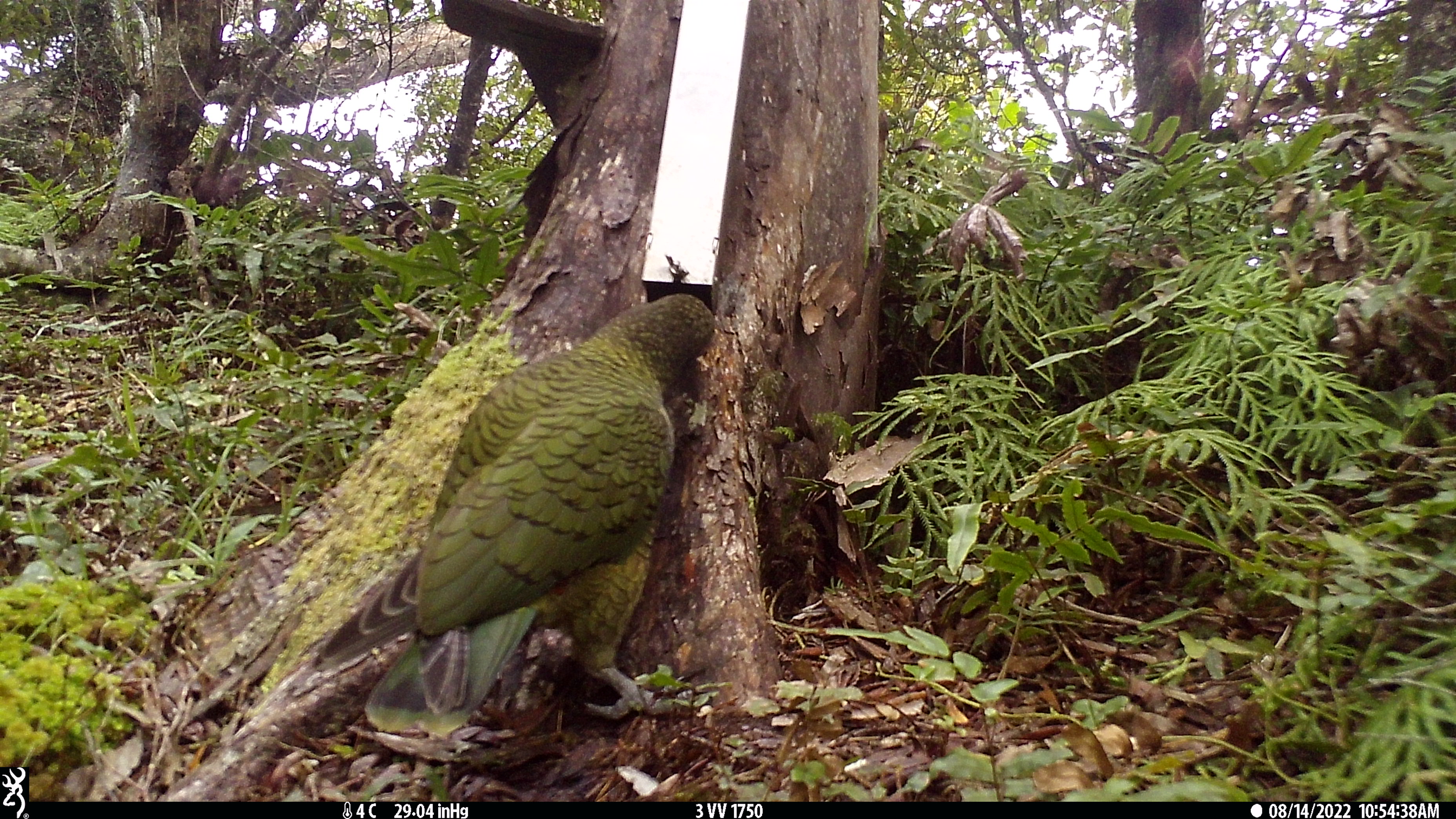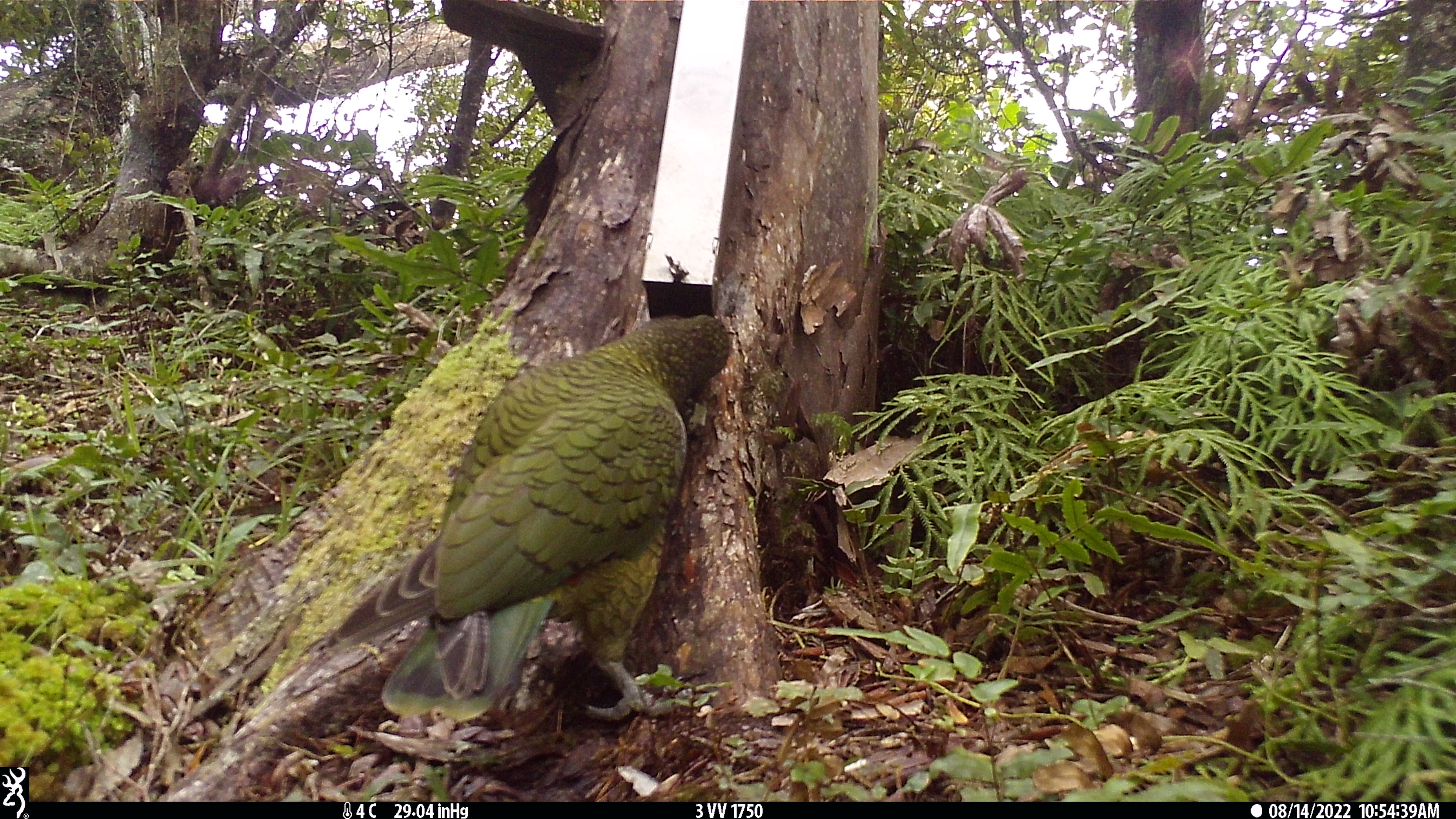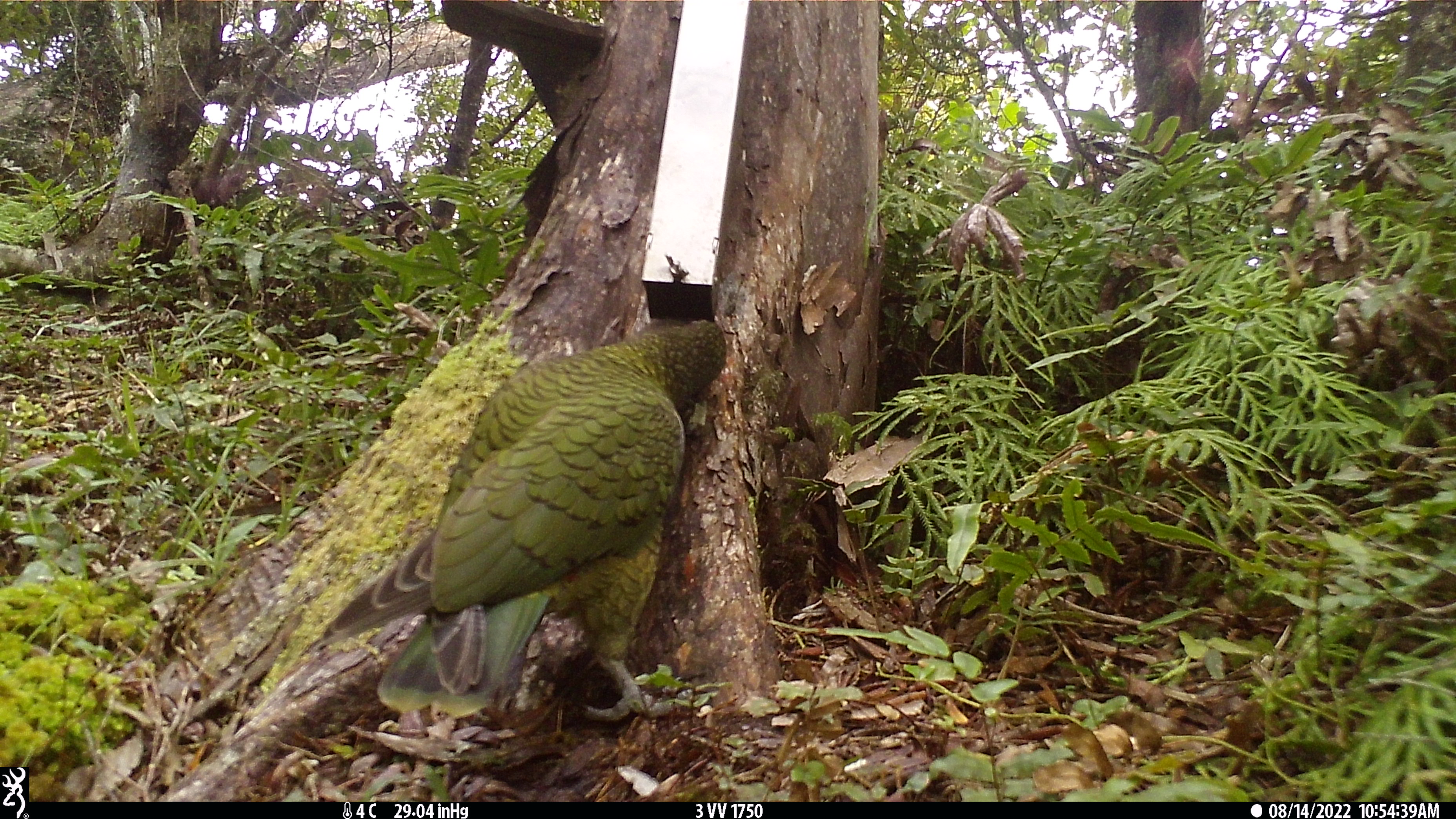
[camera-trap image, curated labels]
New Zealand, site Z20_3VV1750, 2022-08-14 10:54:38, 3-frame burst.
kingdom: Animalia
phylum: Chordata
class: Aves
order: Psittaciformes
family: Strigopidae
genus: Nestor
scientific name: Nestor notabilis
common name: kea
Kea (Nestor notabilis).